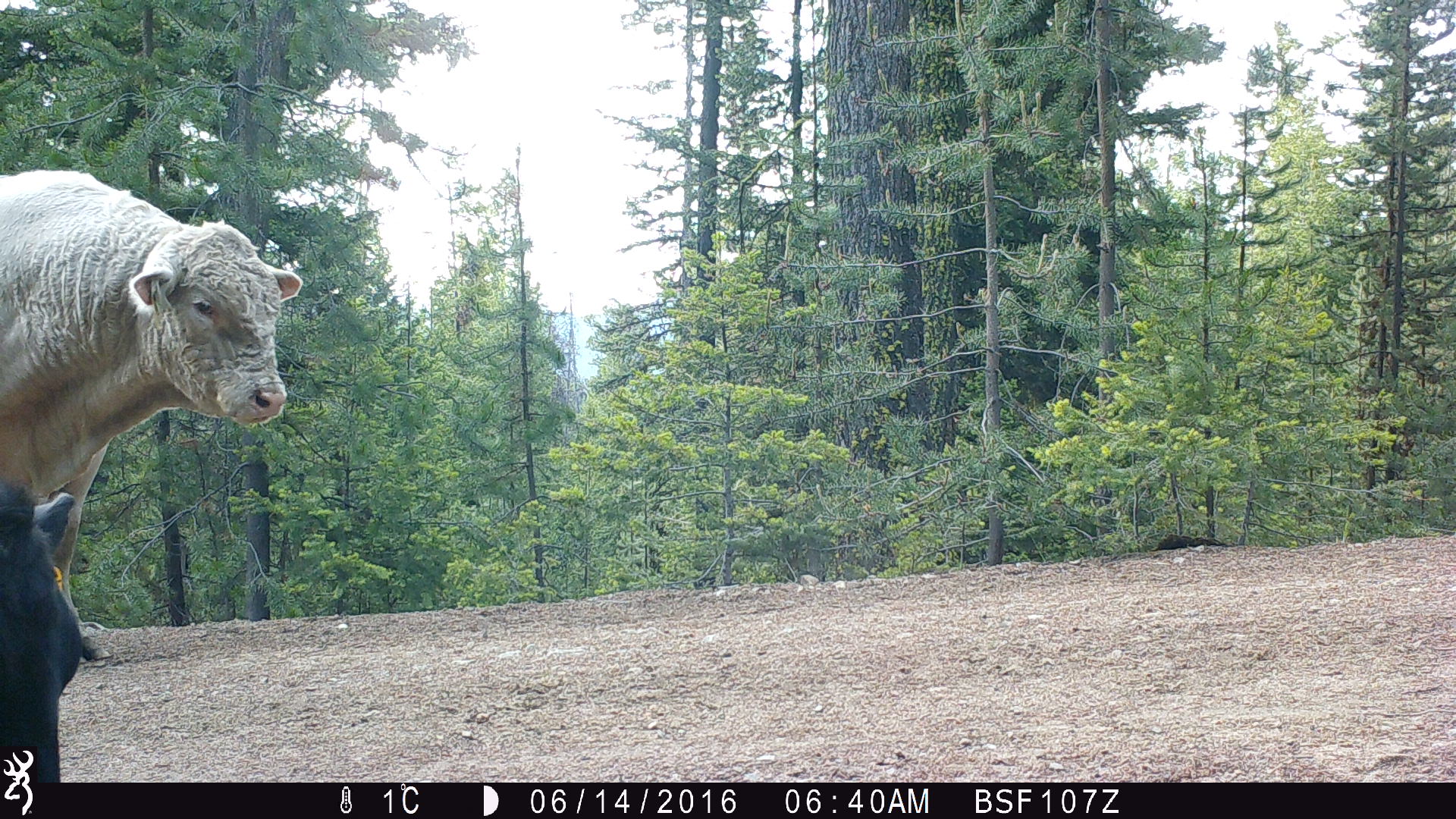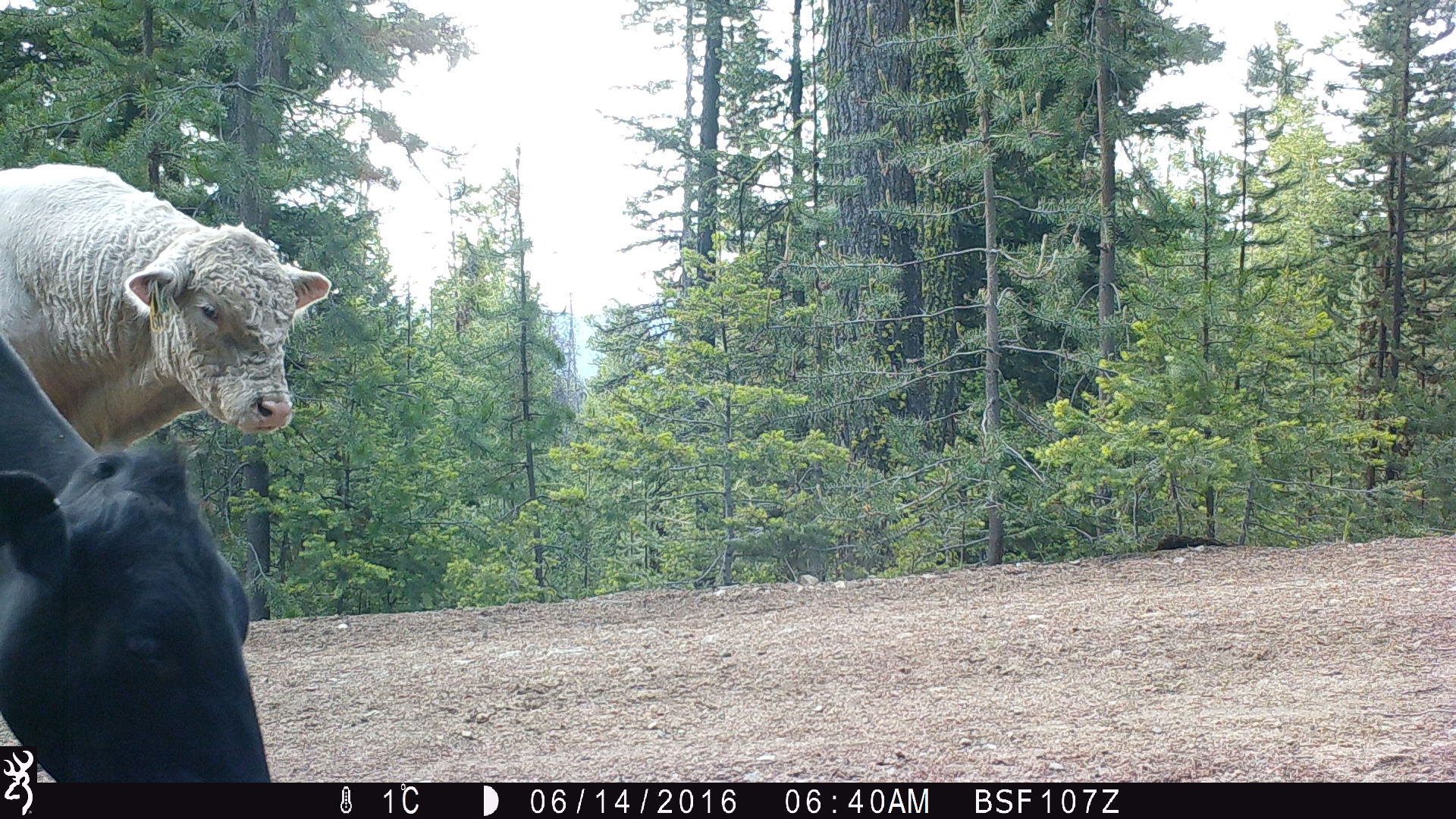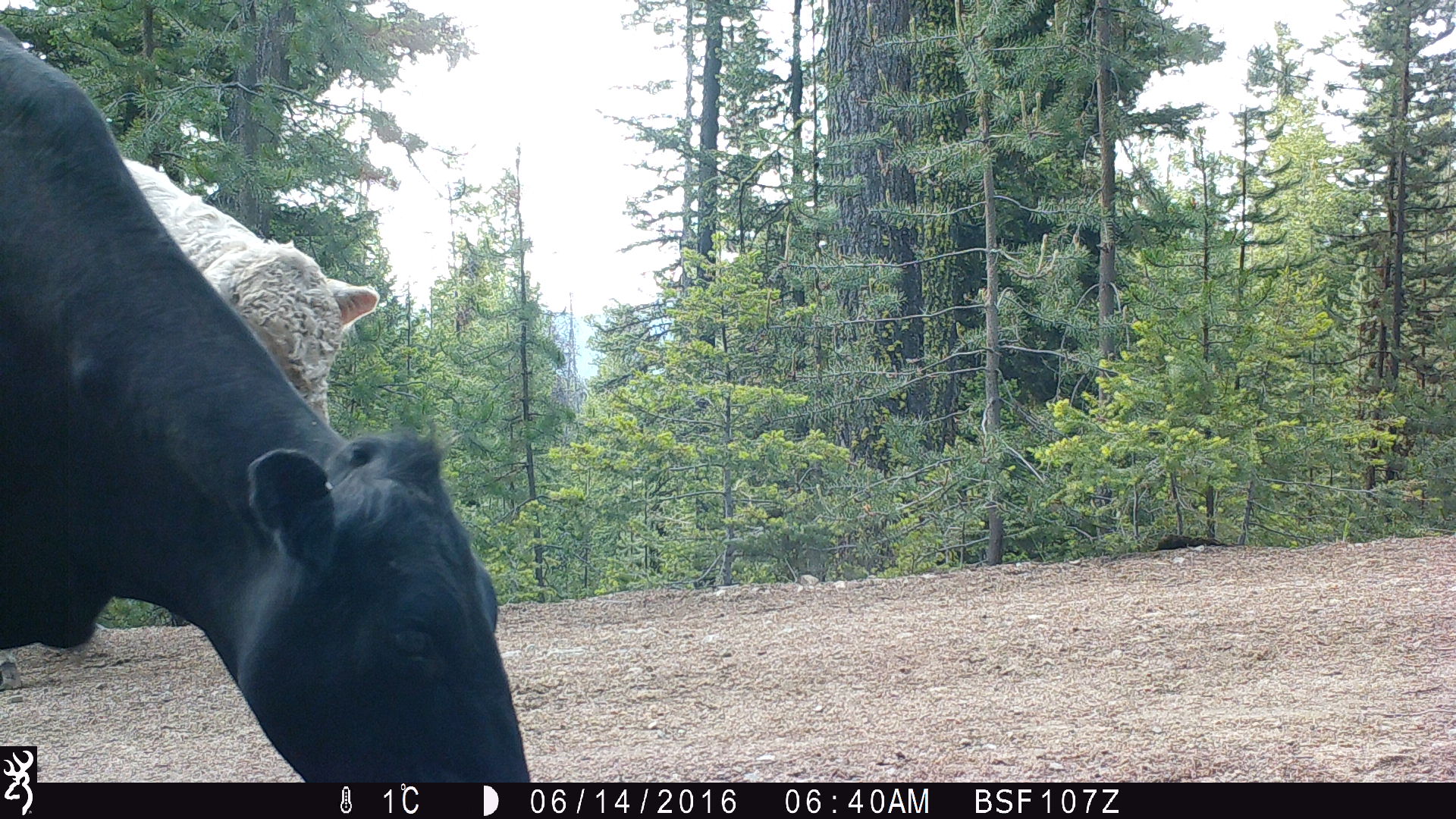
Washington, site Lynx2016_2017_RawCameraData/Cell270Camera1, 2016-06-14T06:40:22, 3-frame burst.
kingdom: Animalia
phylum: Chordata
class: Mammalia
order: Artiodactyla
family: Bovidae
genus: Bos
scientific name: Bos taurus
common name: domestic cattle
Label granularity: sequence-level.